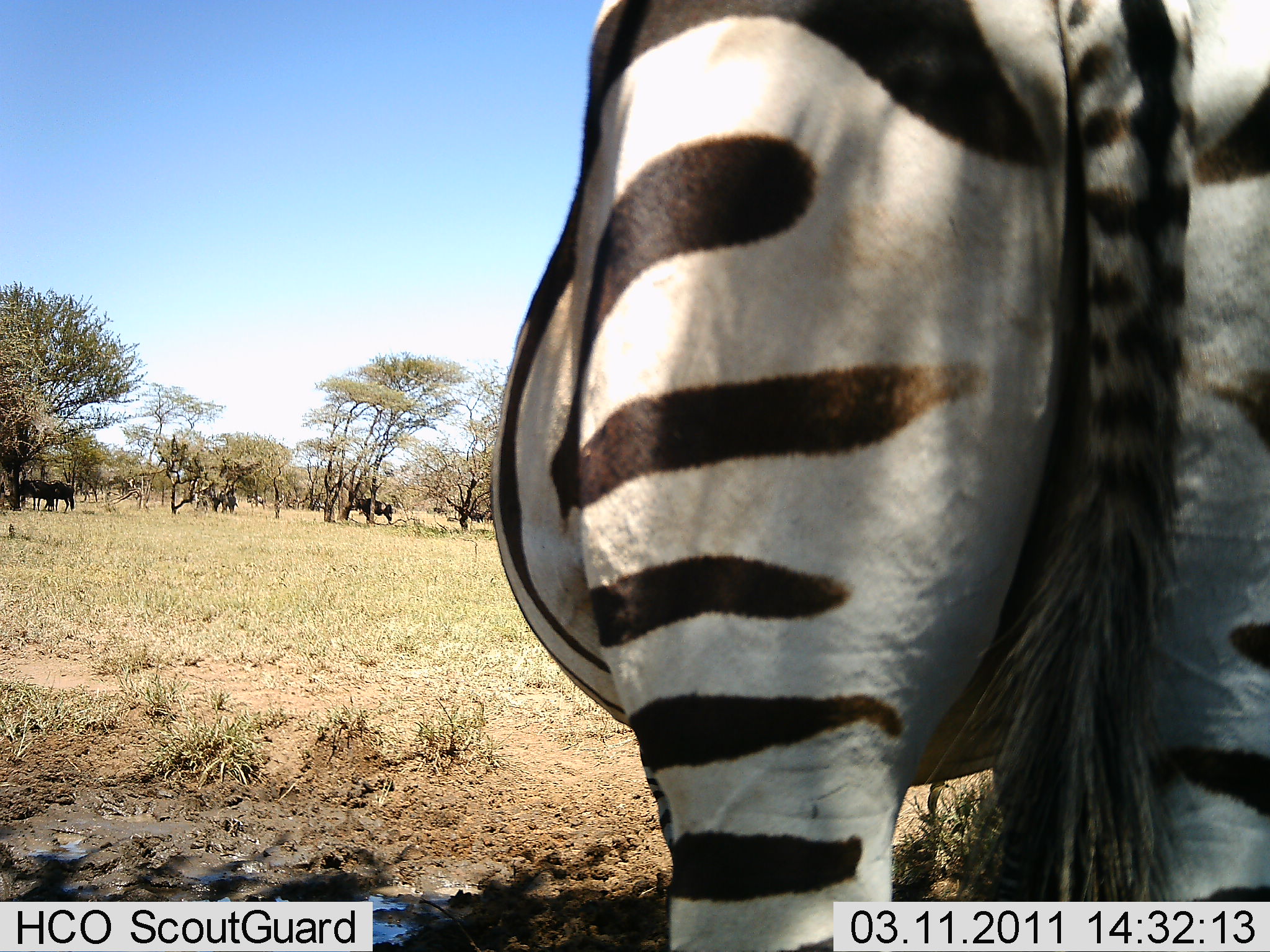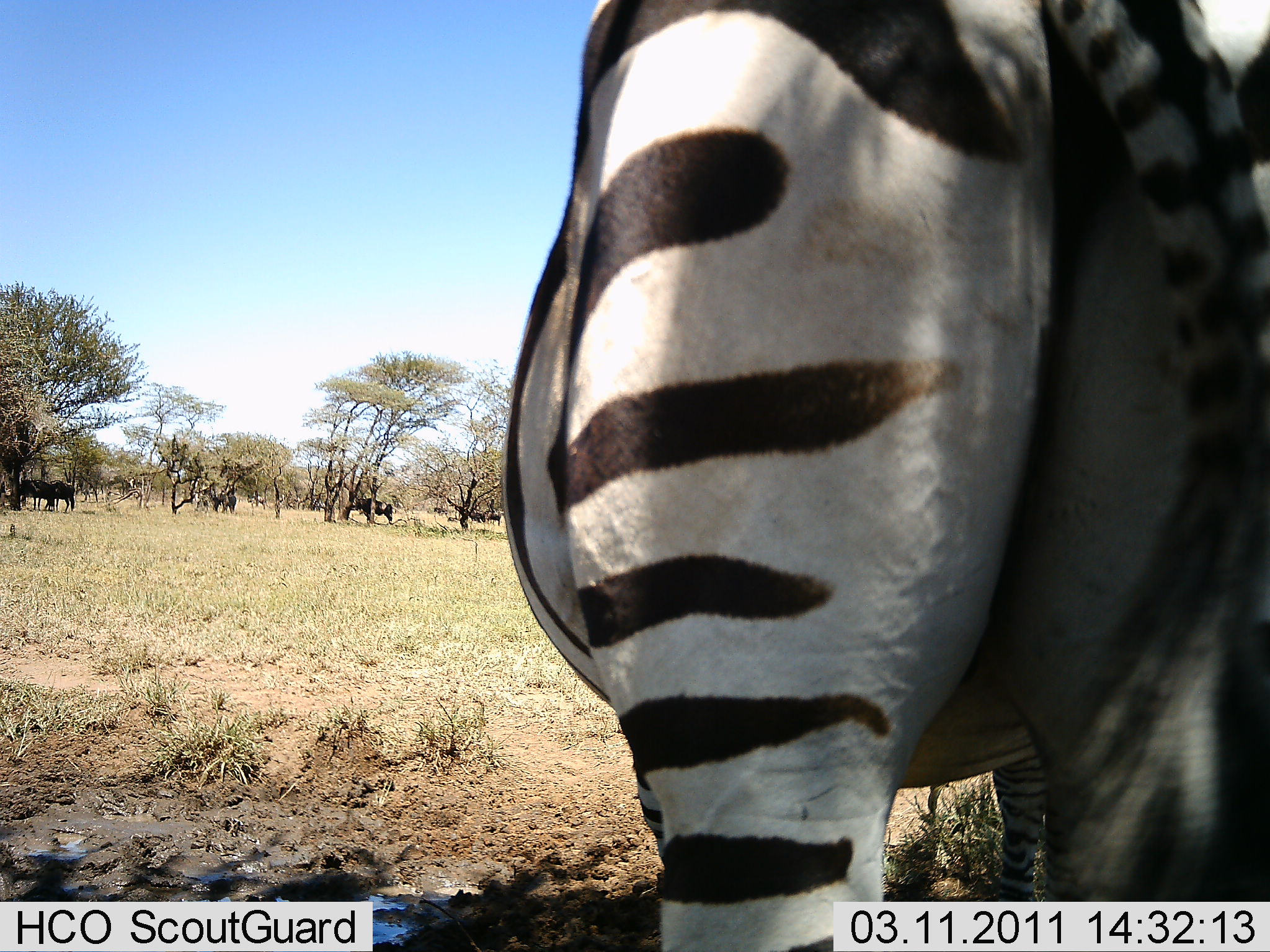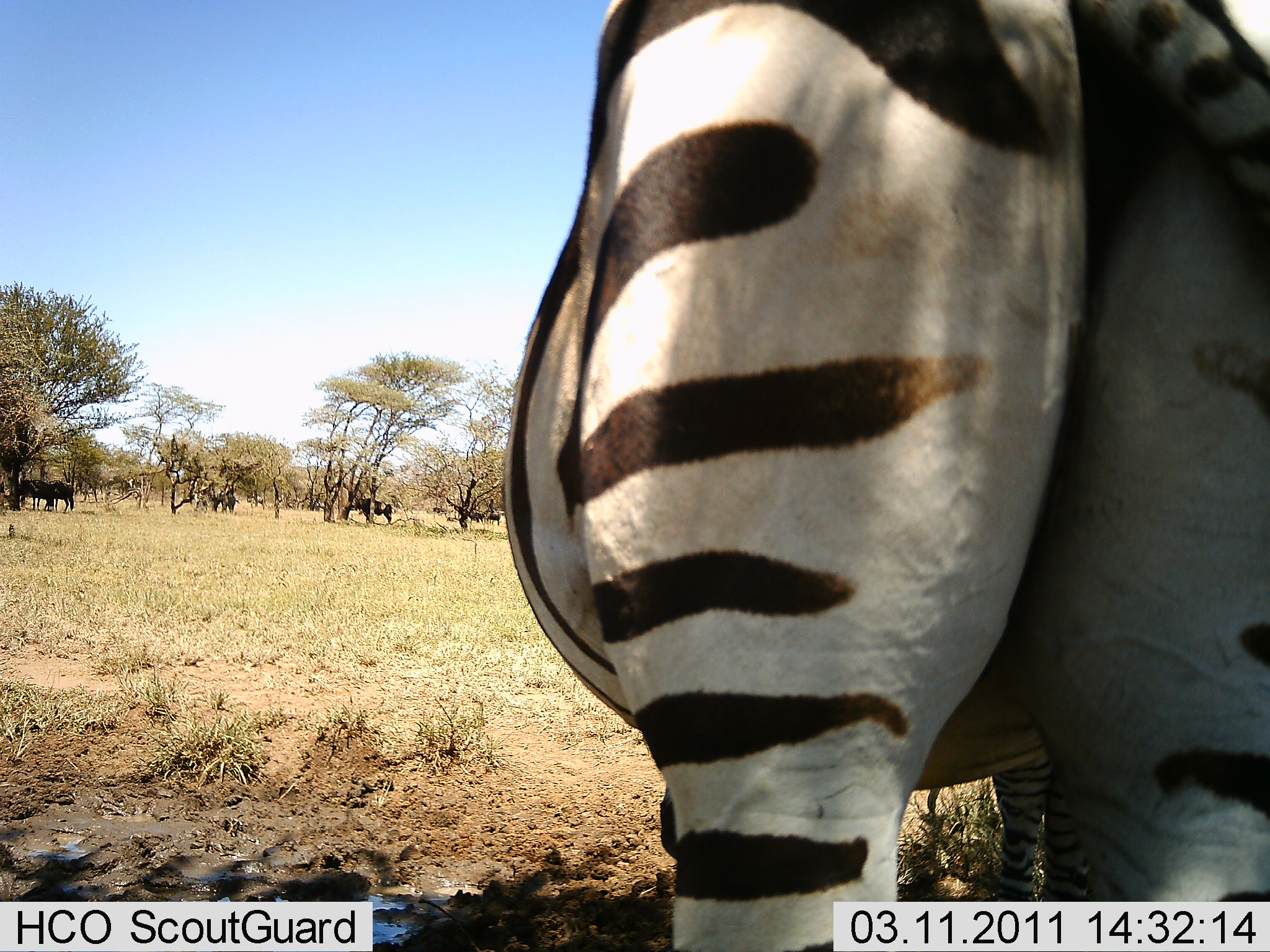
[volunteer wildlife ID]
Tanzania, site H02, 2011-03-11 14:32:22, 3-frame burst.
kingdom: Animalia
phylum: Chordata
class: Mammalia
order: Perissodactyla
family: Equidae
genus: Equus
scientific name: Equus quagga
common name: plains zebra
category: zebra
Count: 1.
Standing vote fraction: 100%.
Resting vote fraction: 0%.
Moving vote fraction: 0%.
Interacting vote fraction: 0%.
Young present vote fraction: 0%.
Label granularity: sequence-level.